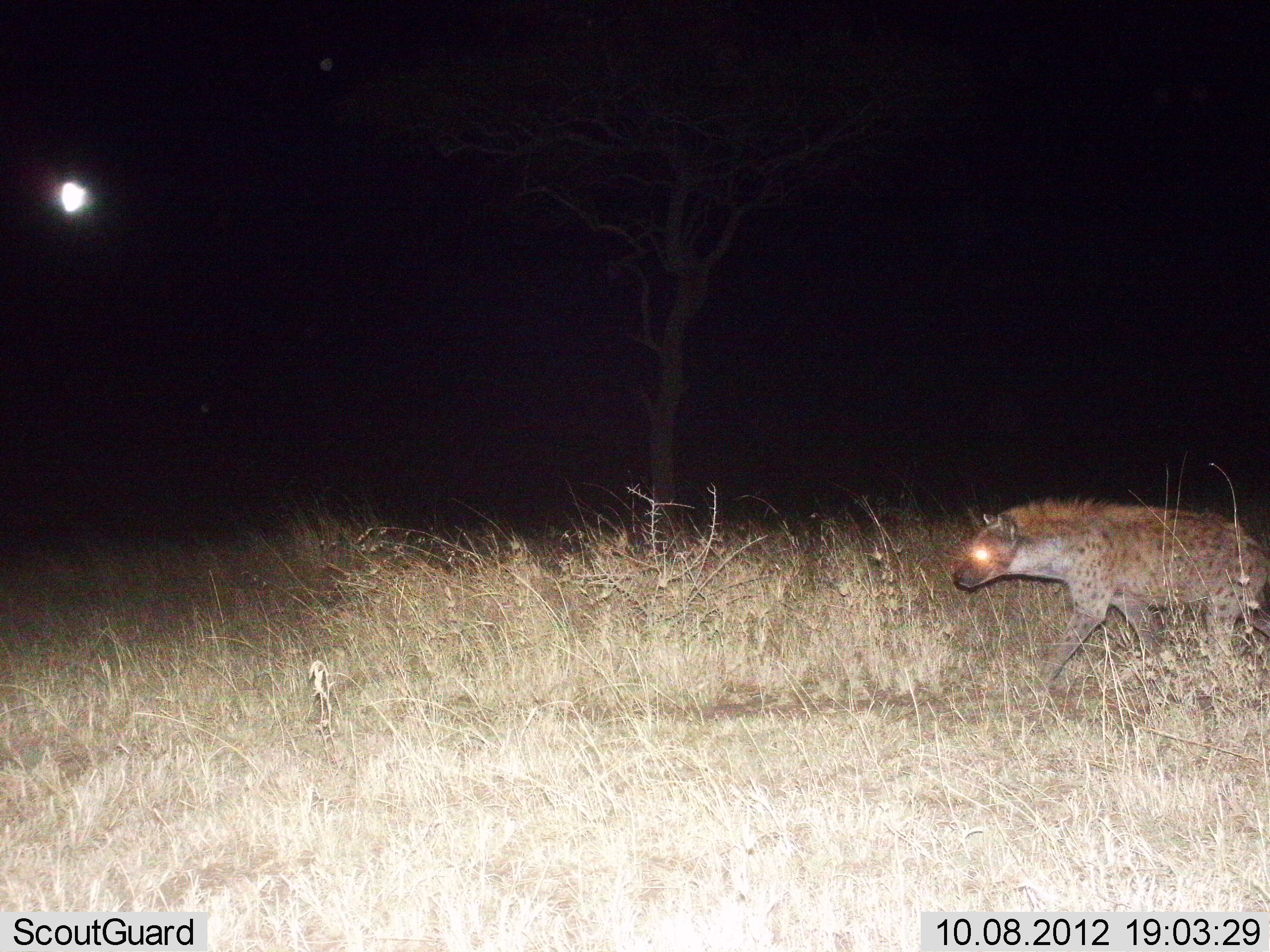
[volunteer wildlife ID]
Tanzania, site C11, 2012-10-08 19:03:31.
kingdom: Animalia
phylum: Chordata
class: Mammalia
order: Carnivora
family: Hyaenidae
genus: Crocuta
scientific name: Crocuta crocuta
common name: spotted hyena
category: hyenaspotted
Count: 1.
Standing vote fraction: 0%.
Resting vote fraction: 0%.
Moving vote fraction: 100%.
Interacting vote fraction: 0%.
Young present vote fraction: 0%.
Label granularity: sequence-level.